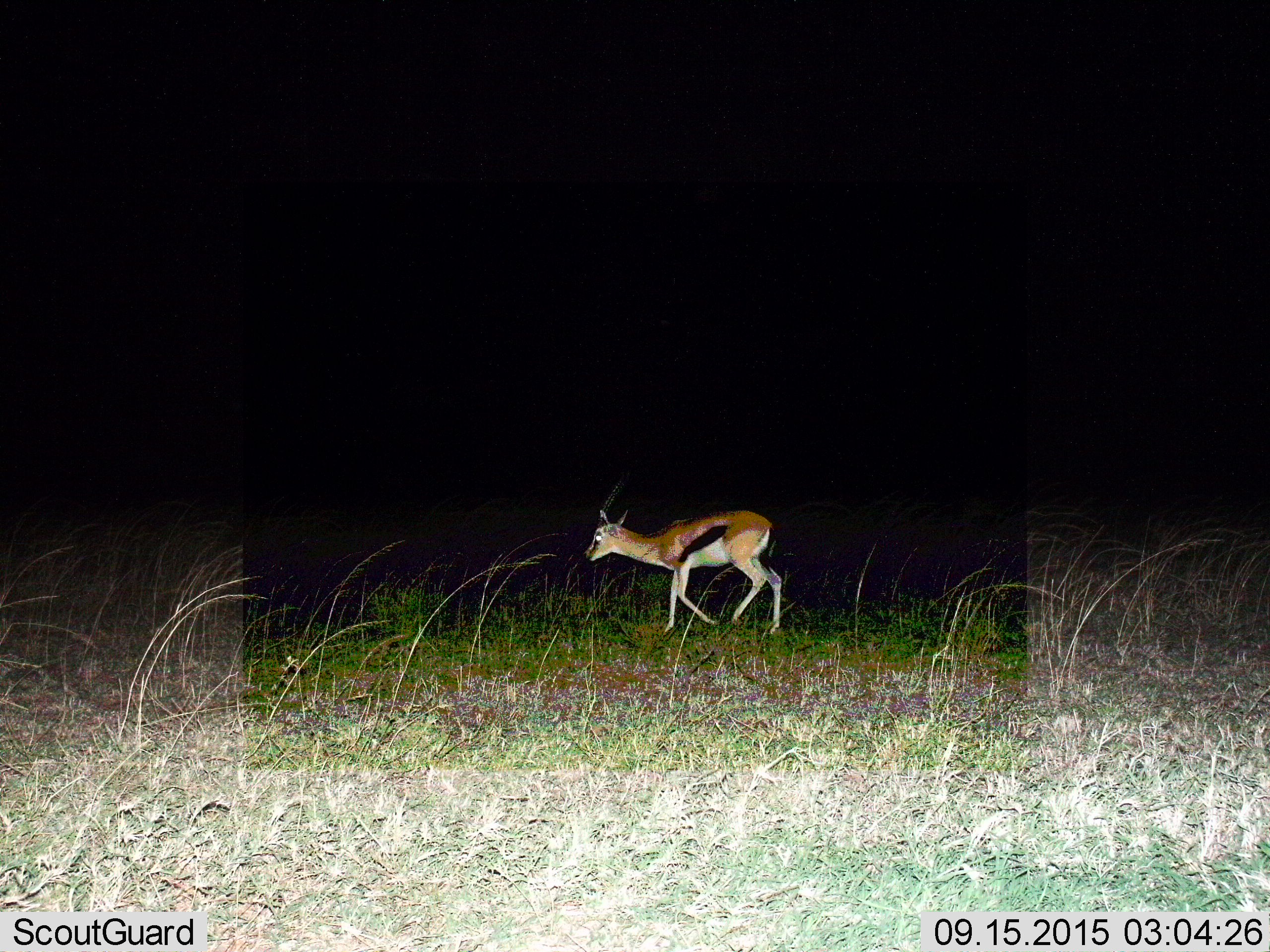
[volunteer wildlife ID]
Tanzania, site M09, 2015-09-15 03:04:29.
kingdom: Animalia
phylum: Chordata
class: Mammalia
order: Artiodactyla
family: Bovidae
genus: Eudorcas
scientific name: Eudorcas thomsonii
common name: thomson's gazelle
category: gazellethomsons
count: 1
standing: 22%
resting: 0%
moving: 78%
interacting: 0%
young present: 0%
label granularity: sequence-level